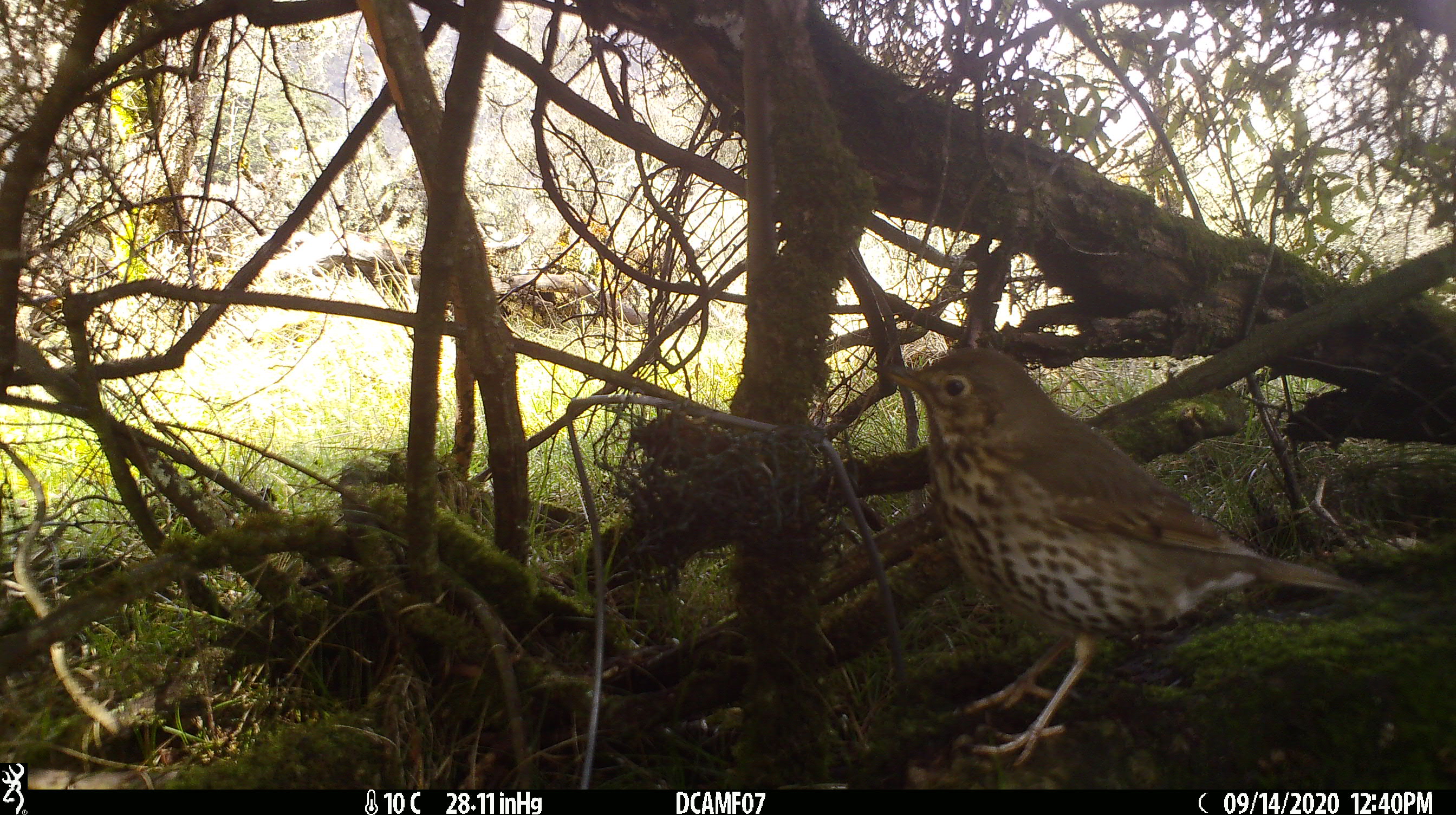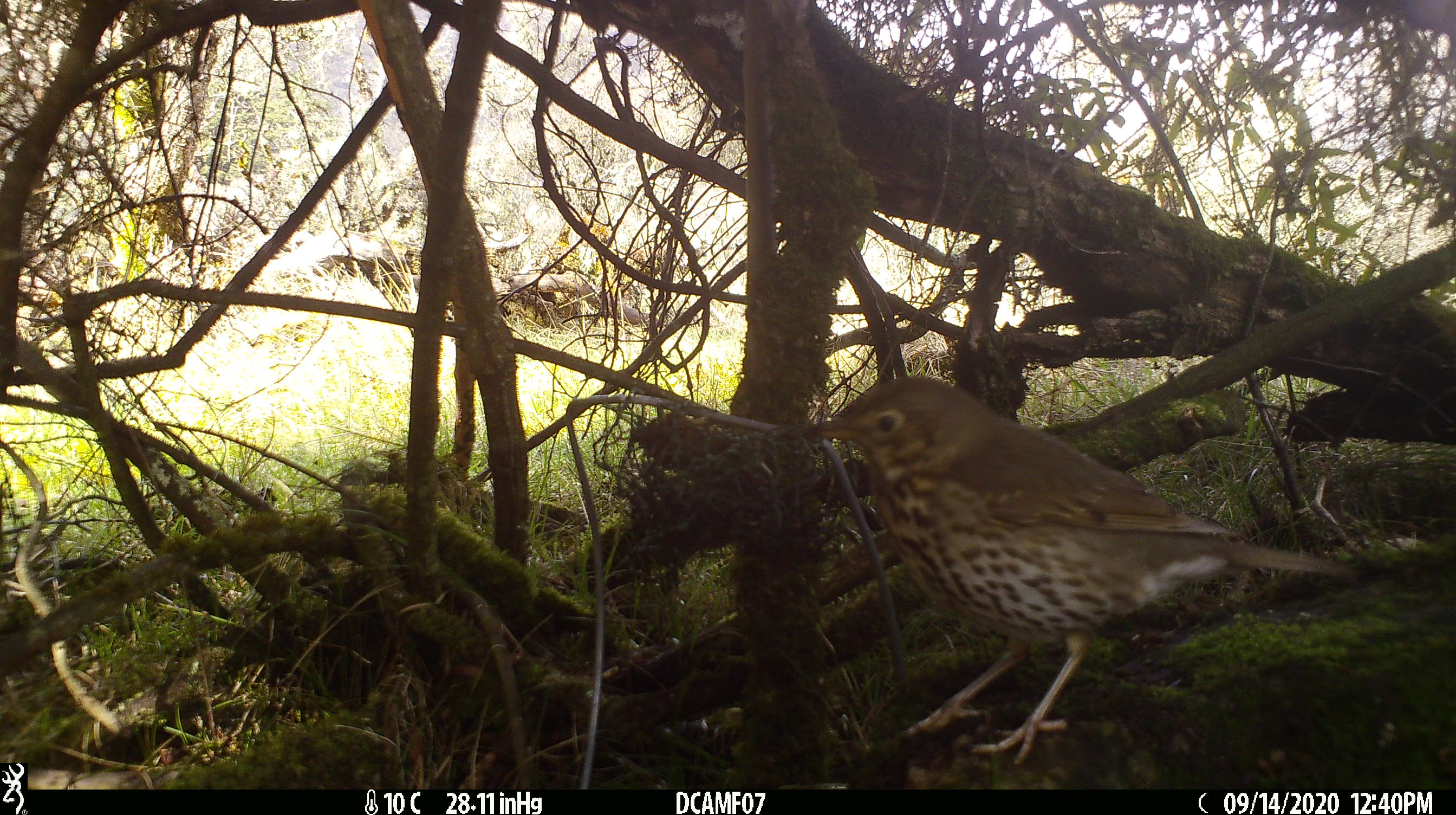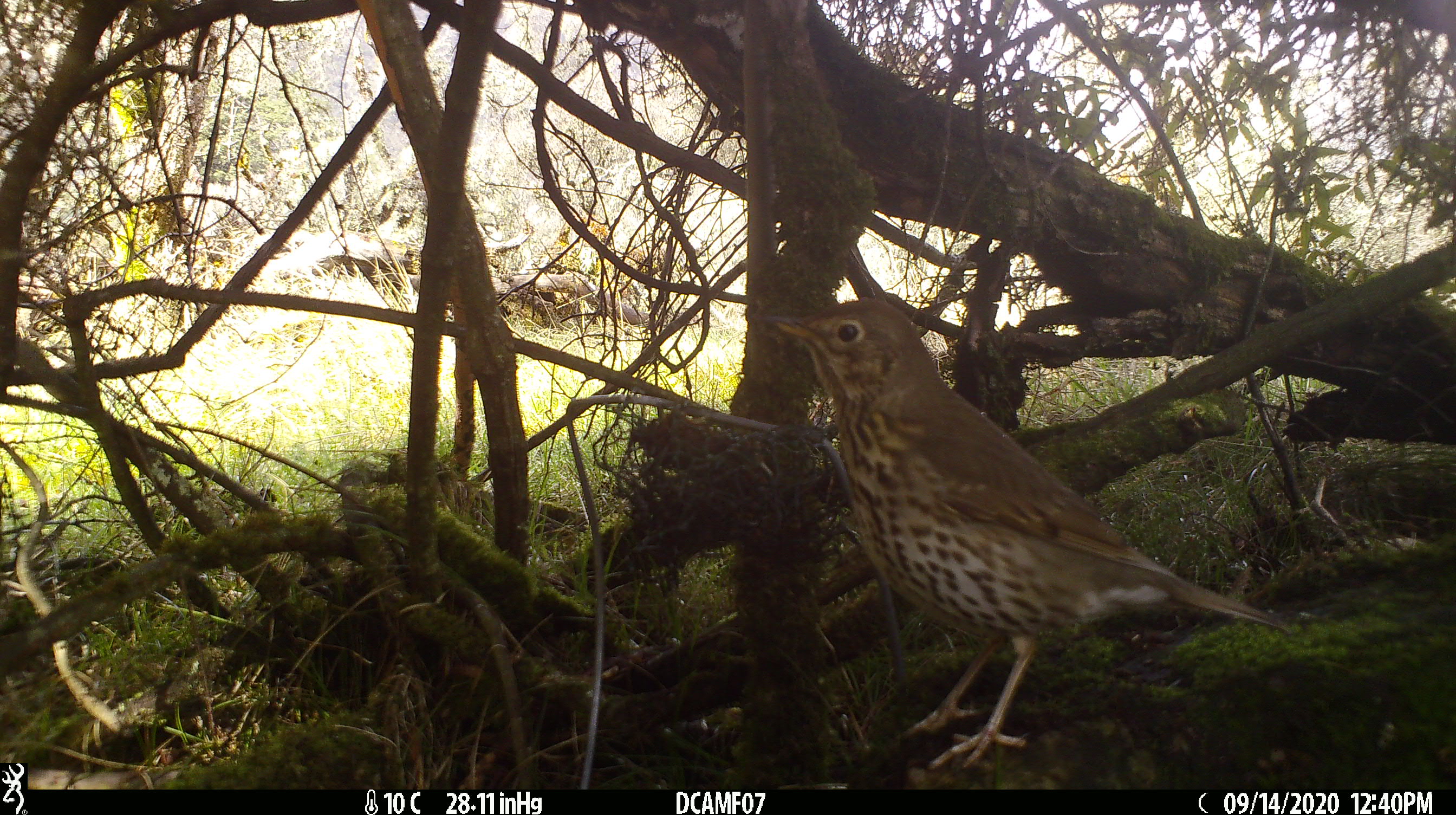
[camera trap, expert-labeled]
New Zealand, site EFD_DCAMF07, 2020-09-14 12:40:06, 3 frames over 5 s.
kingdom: Animalia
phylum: Chordata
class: Aves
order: Passeriformes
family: Turdidae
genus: Turdus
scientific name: Turdus philomelos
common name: song thrush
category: thrush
Thrush (song thrush) (Turdus philomelos).